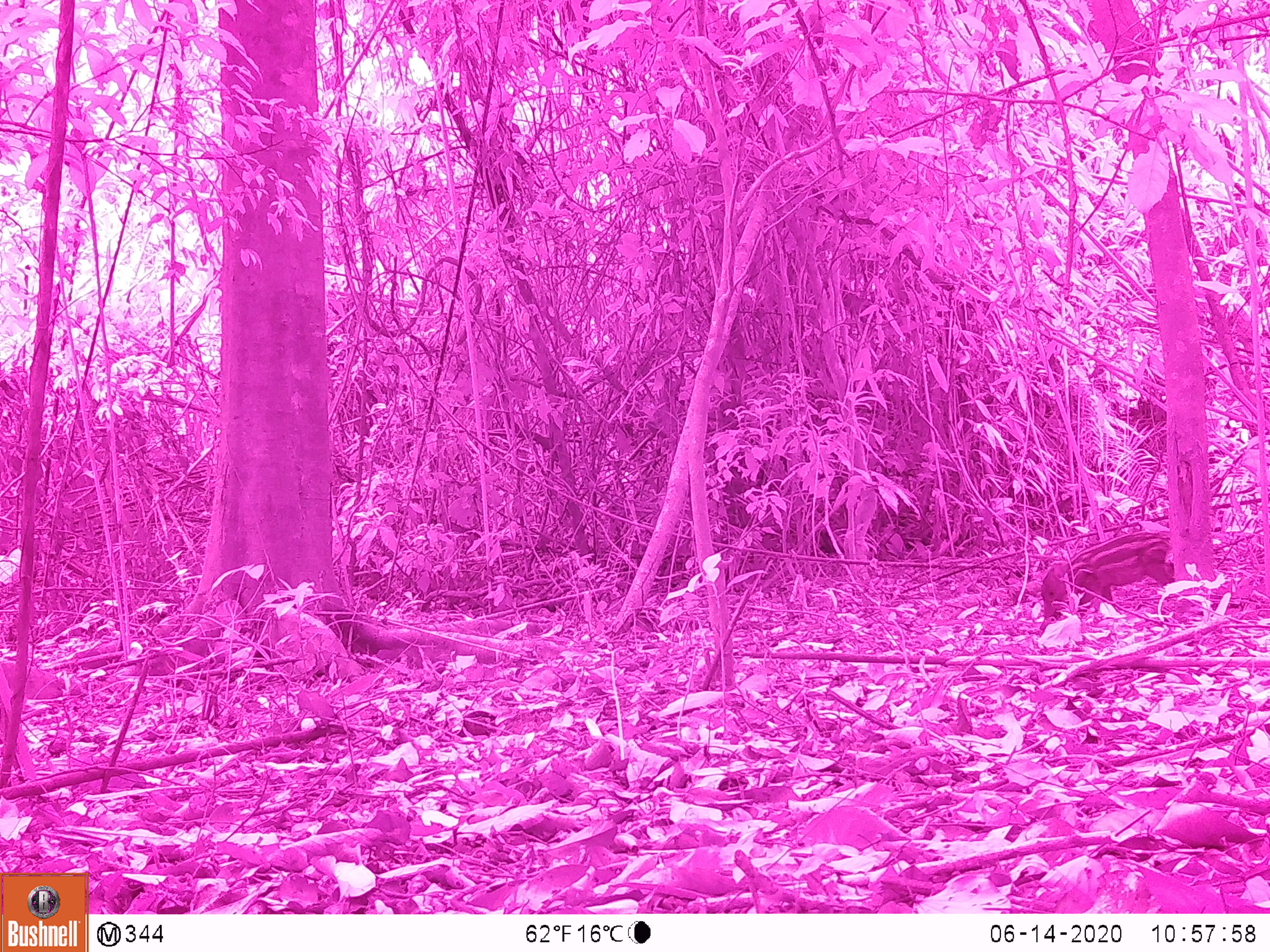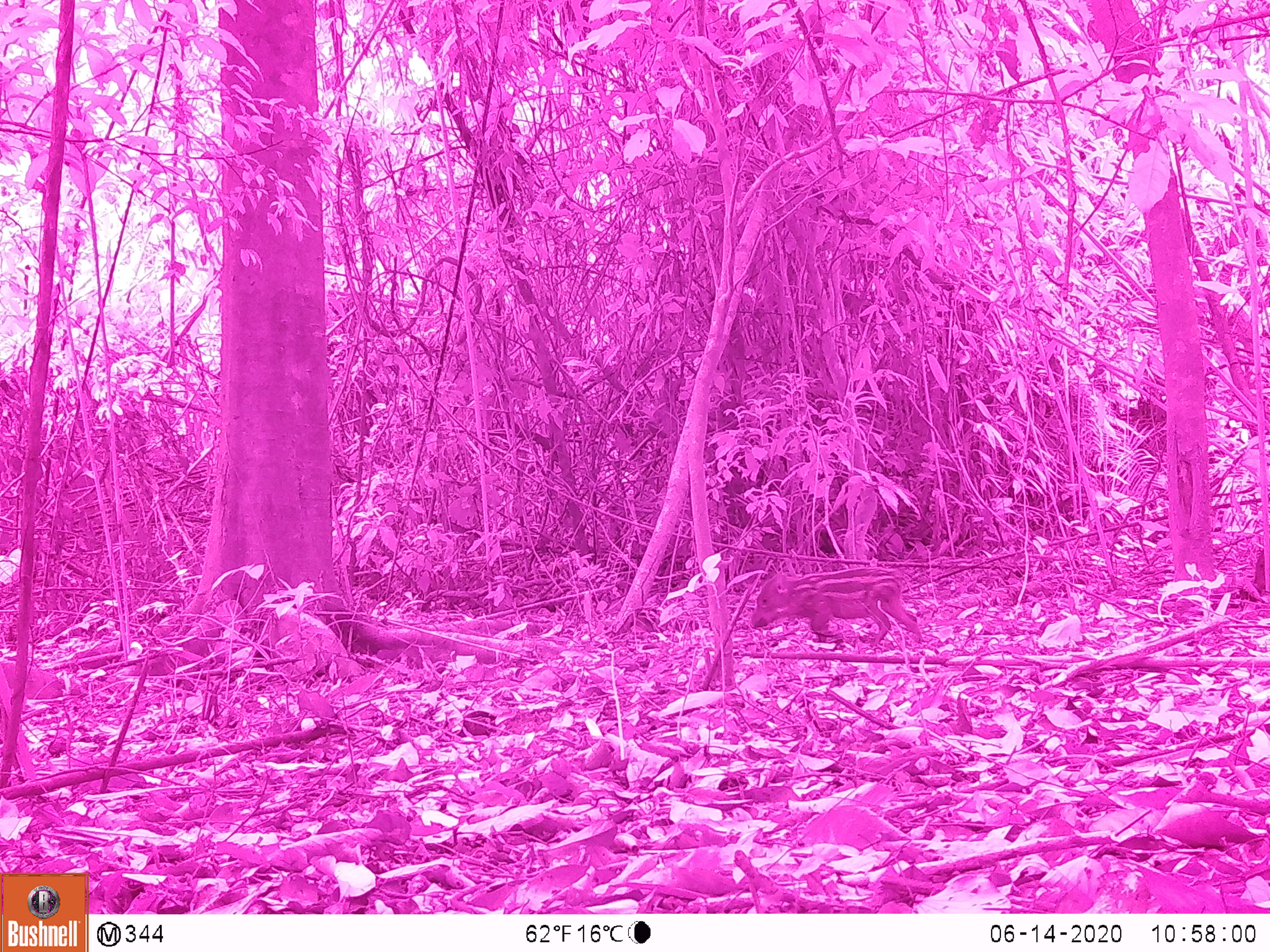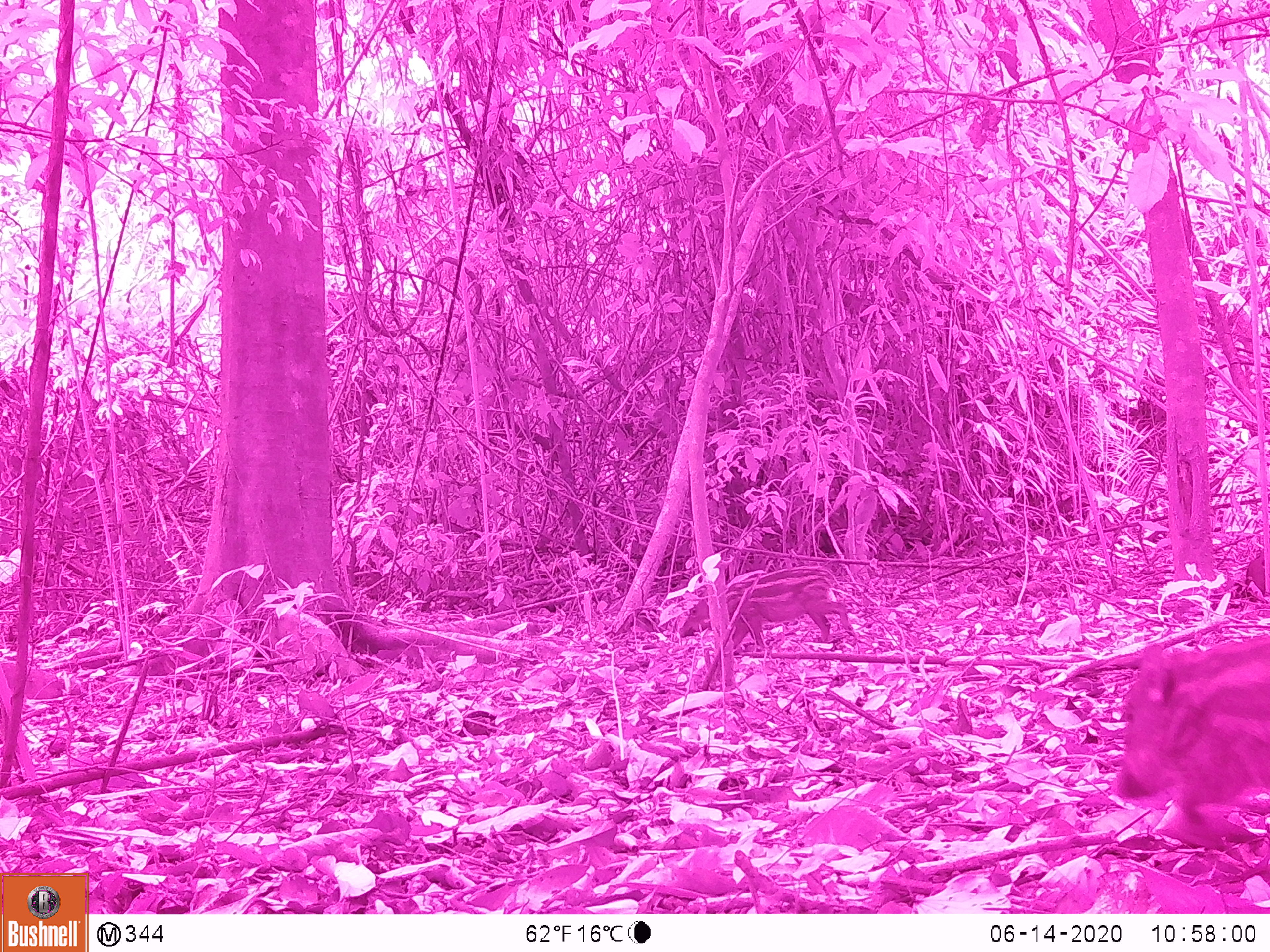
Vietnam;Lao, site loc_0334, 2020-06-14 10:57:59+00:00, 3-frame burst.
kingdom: Animalia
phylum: Chordata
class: Mammalia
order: Artiodactyla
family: Suidae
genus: Sus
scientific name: Sus scrofa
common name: eurasian wild pig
Eurasian wild pig (Sus scrofa). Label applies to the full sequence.